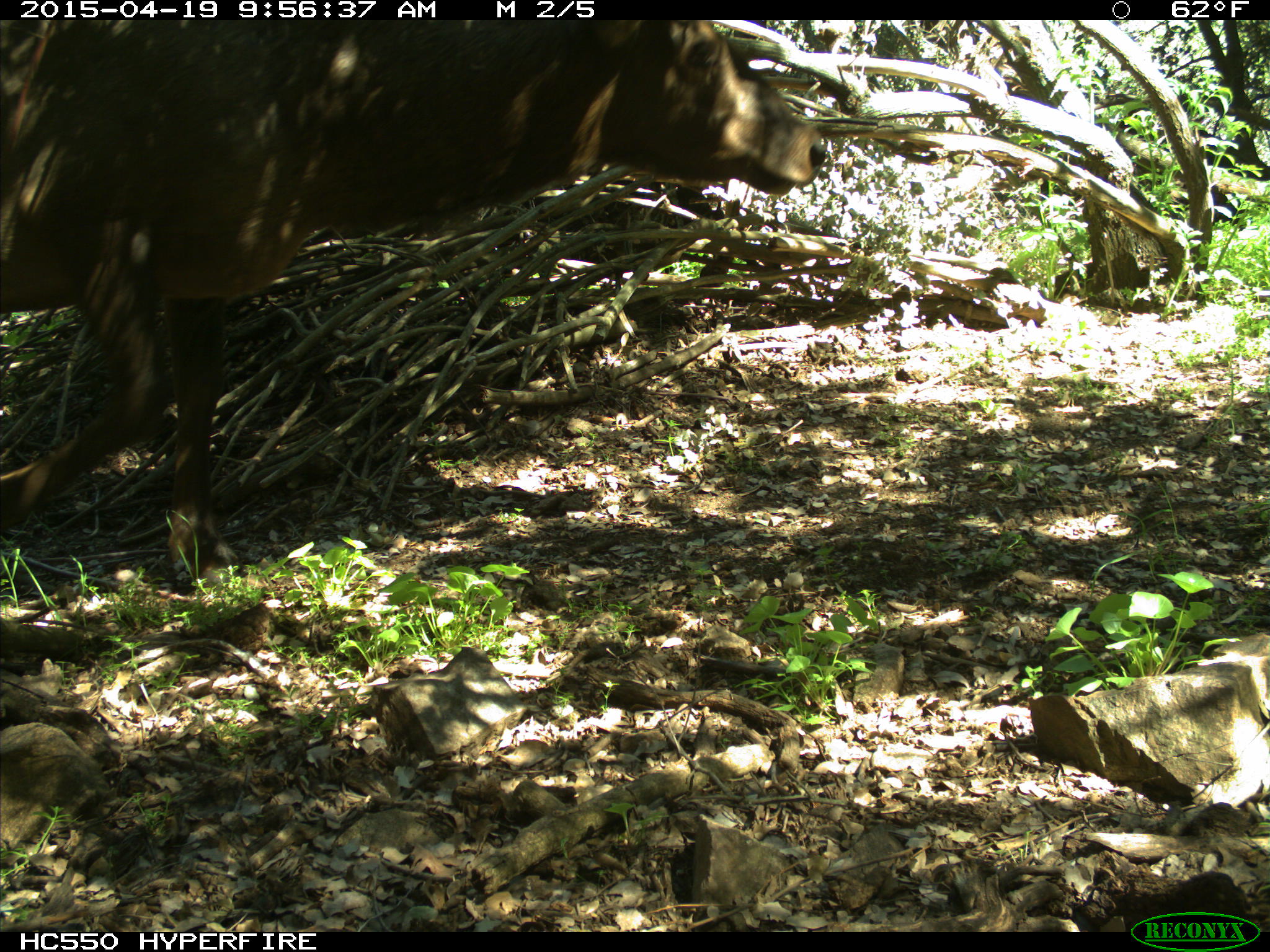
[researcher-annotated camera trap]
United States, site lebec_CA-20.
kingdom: Animalia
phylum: Chordata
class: Mammalia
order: Artiodactyla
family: Cervidae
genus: Cervus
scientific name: Cervus canadensis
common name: elk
Cervus canadensis (elk).